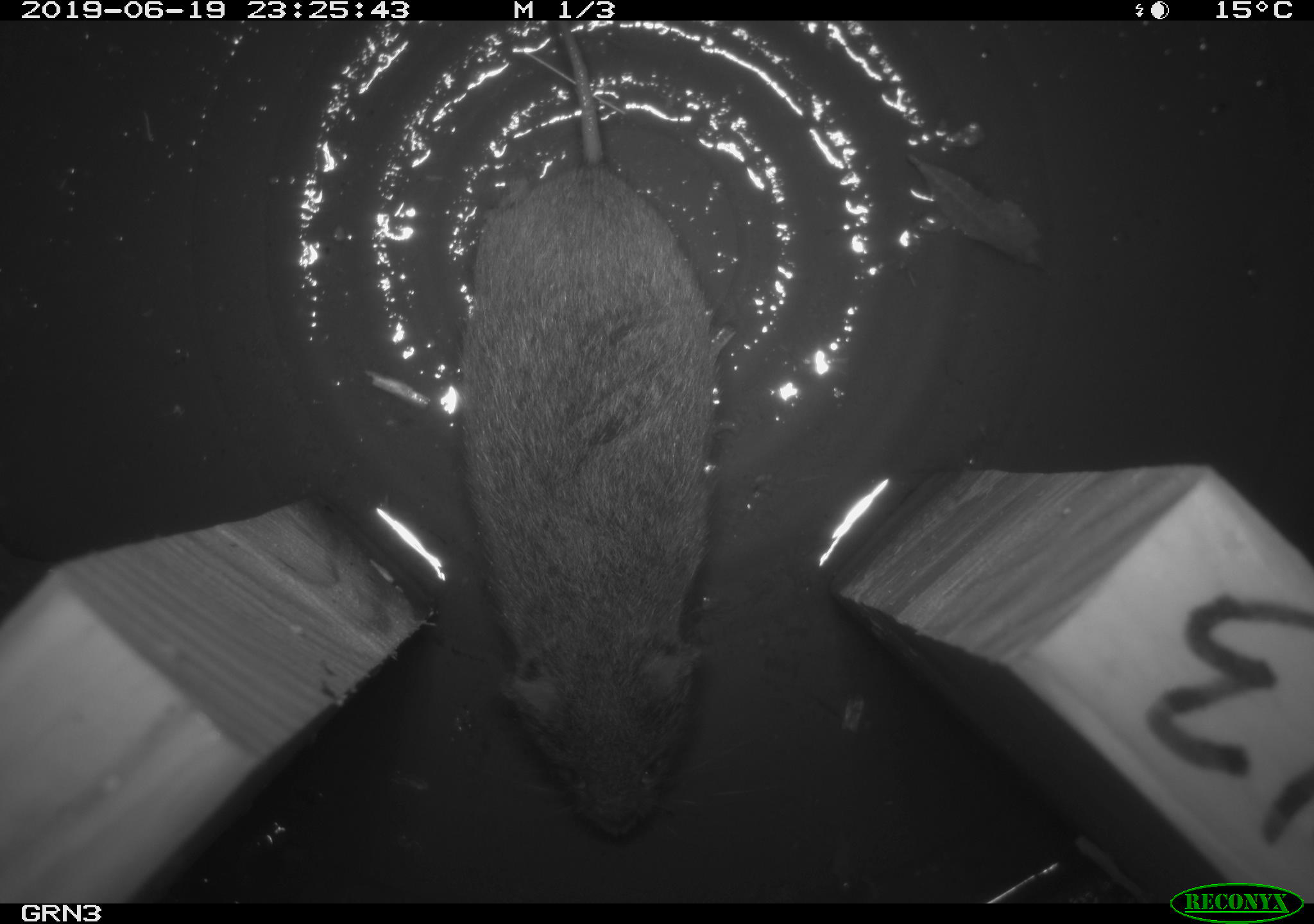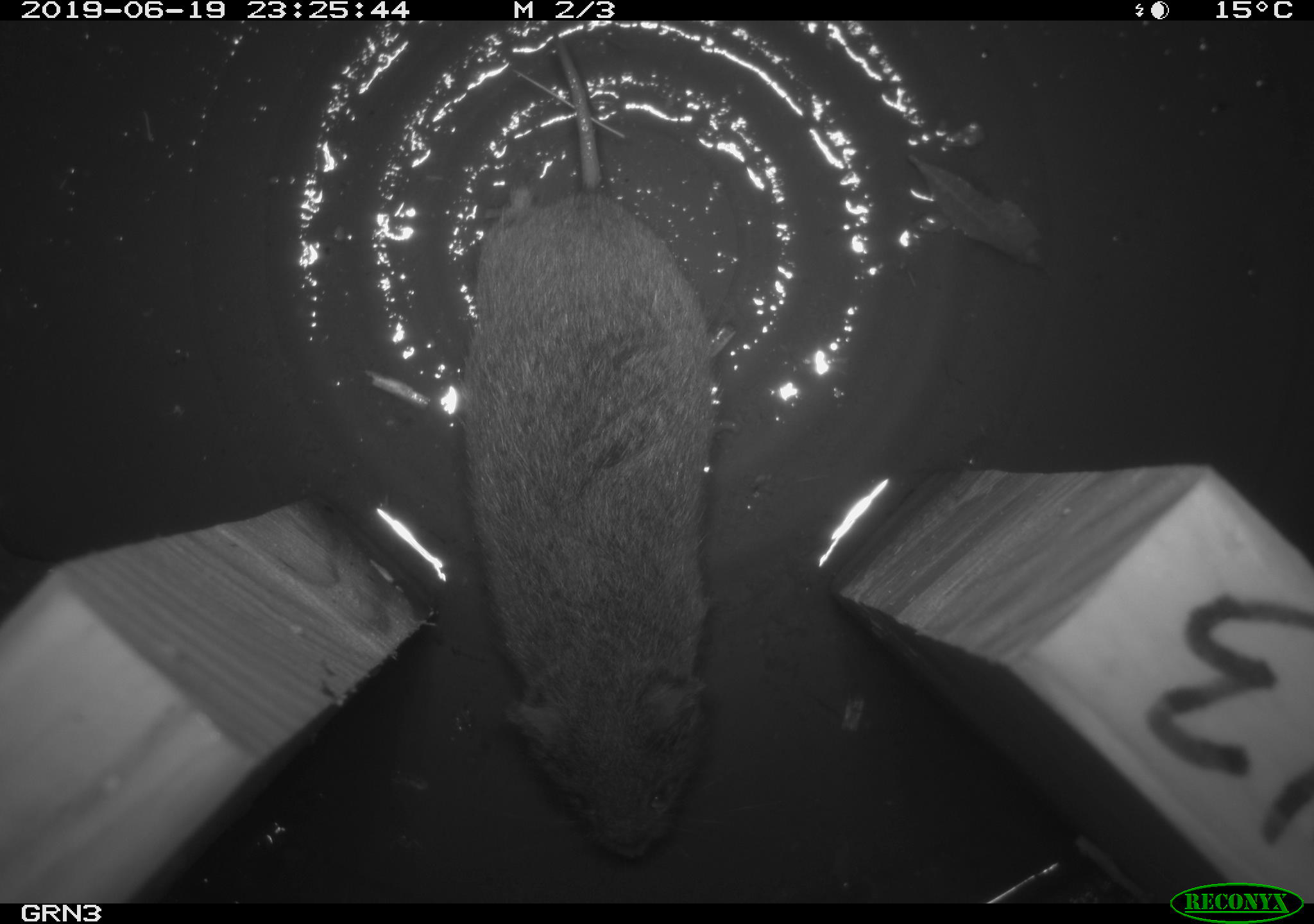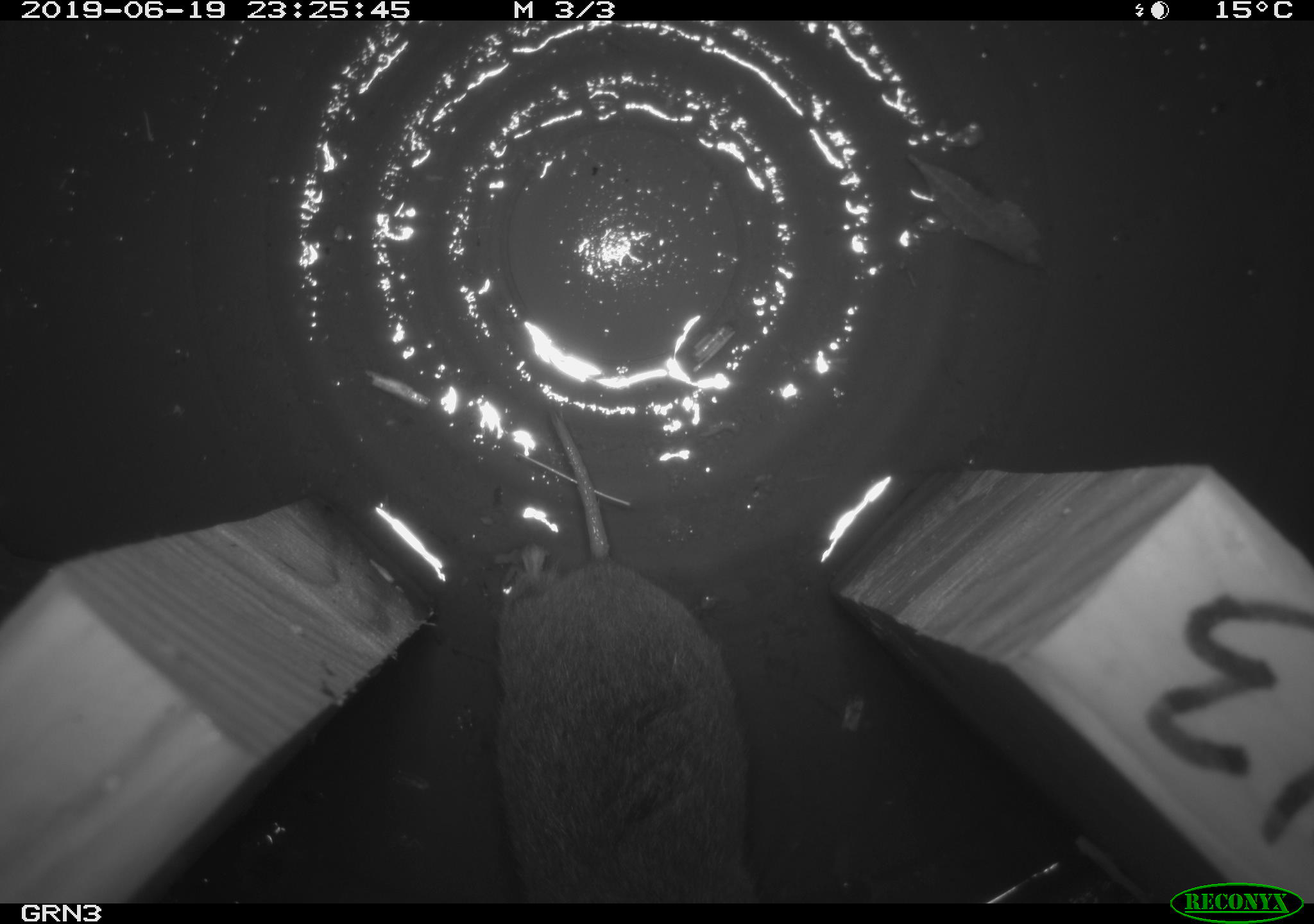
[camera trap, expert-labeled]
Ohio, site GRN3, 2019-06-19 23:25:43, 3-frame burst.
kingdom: Animalia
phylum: Chordata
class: Mammalia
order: Rodentia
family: Cricetidae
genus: Microtus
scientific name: Microtus pennsylvanicus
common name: meadow vole